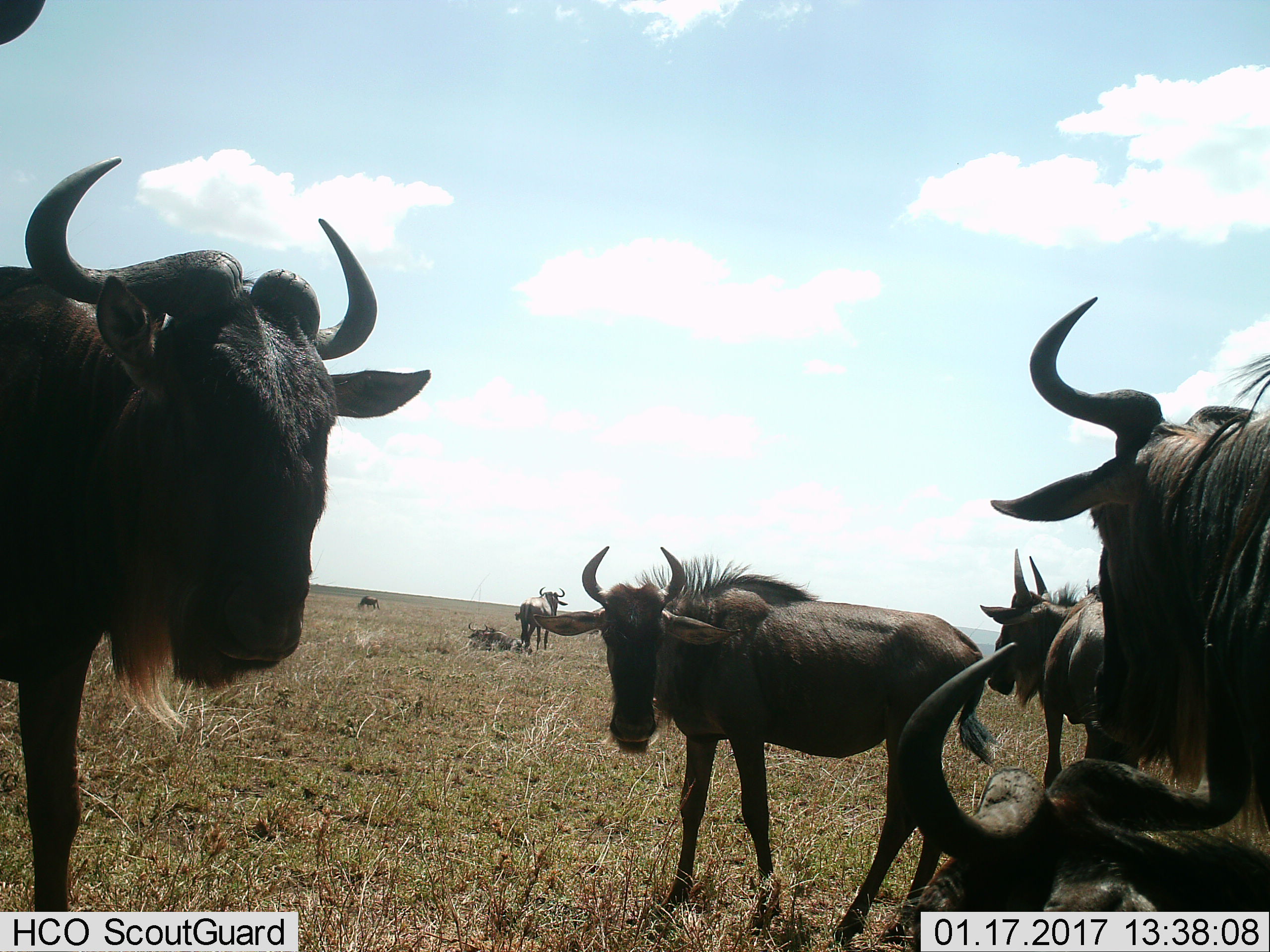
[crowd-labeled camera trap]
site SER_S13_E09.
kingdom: Animalia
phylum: Chordata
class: Mammalia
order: Artiodactyla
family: Bovidae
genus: Connochaetes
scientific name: Connochaetes taurinus taurinus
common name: blue wildebeest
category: wildebeestblue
Wildebeestblue (blue wildebeest) (Connochaetes taurinus taurinus), count 8. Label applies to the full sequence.